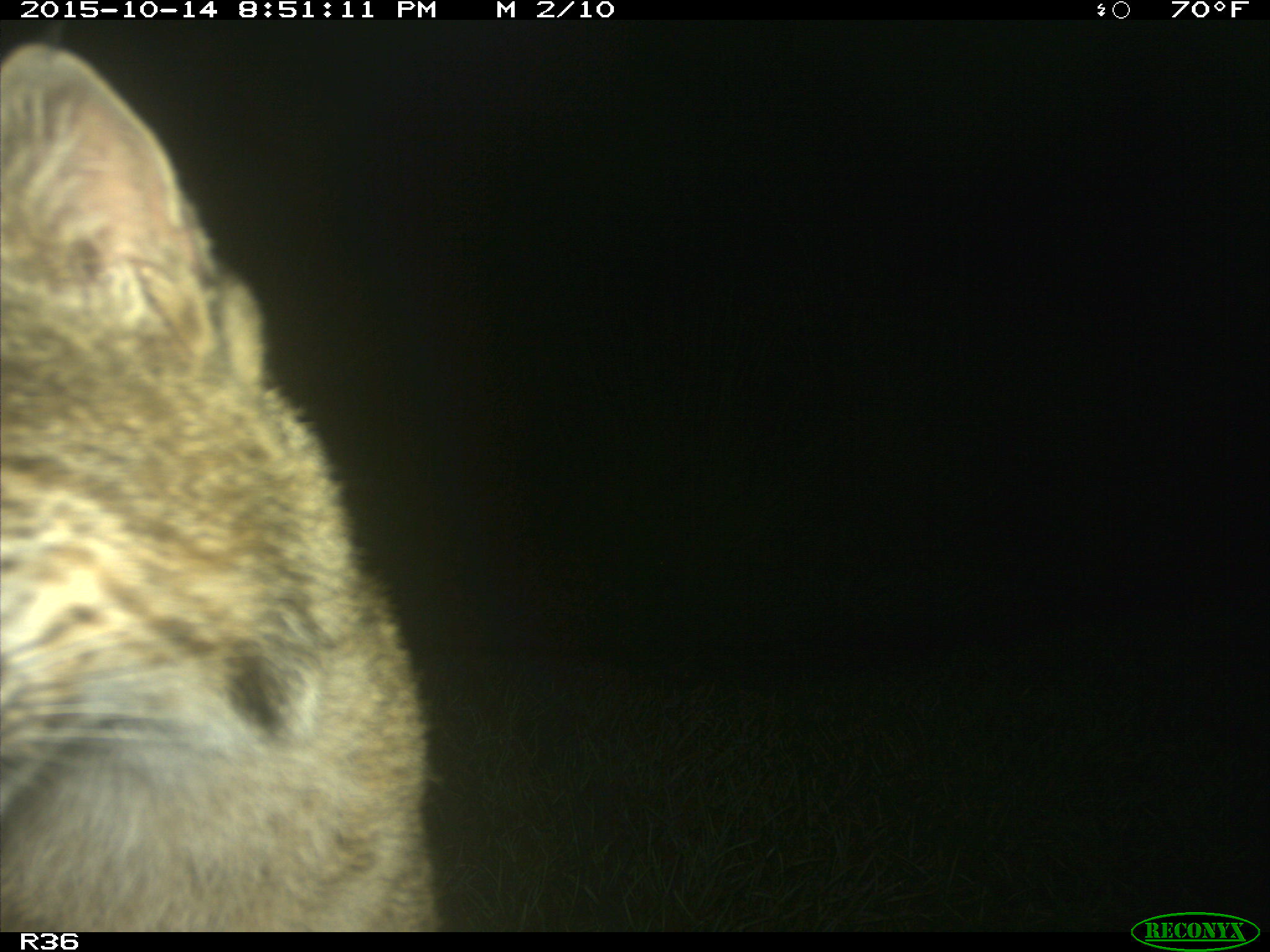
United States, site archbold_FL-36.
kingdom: Animalia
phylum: Chordata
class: Mammalia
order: Carnivora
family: Felidae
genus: Lynx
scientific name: Lynx rufus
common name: bobcat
Lynx rufus (bobcat).